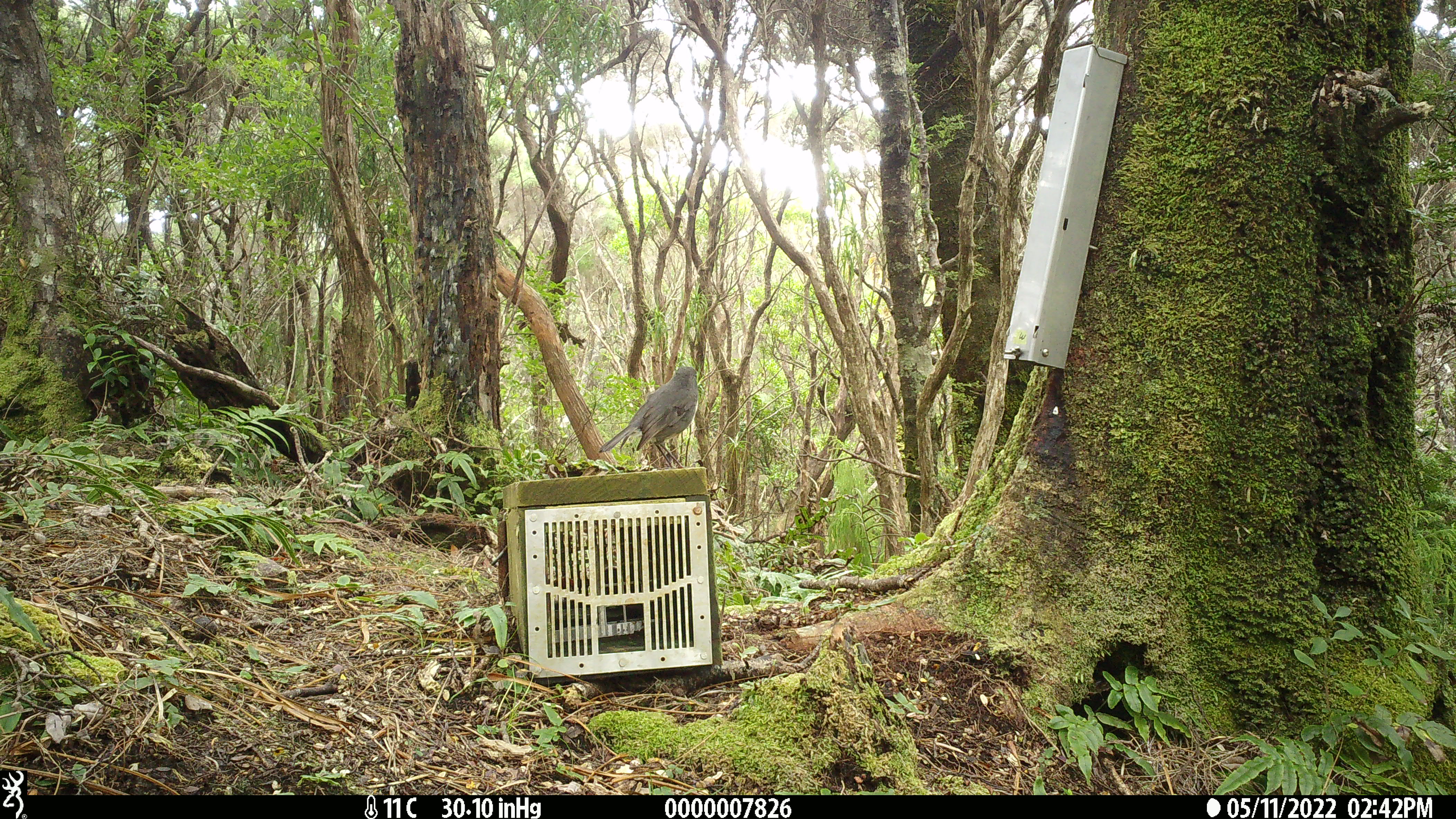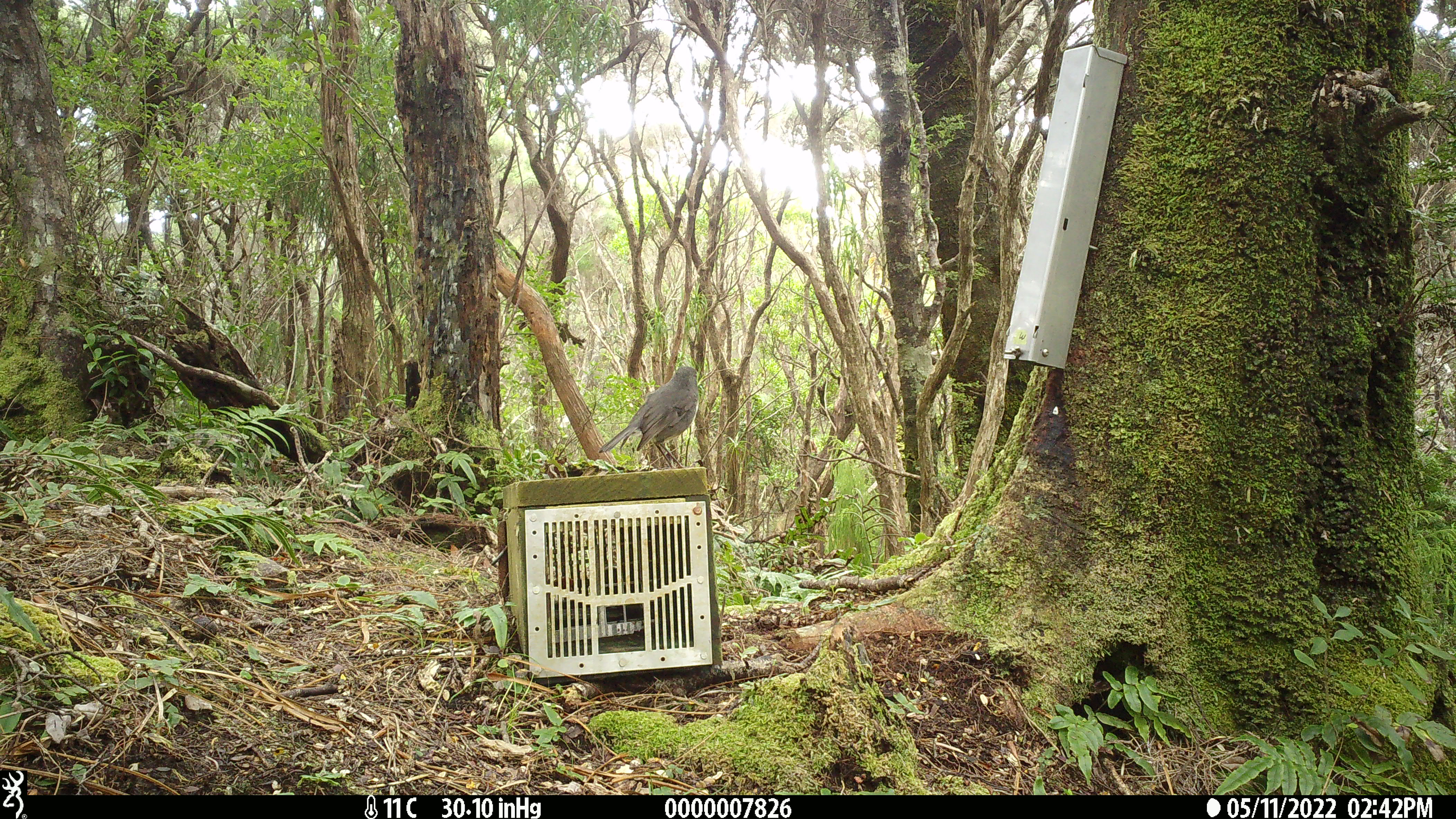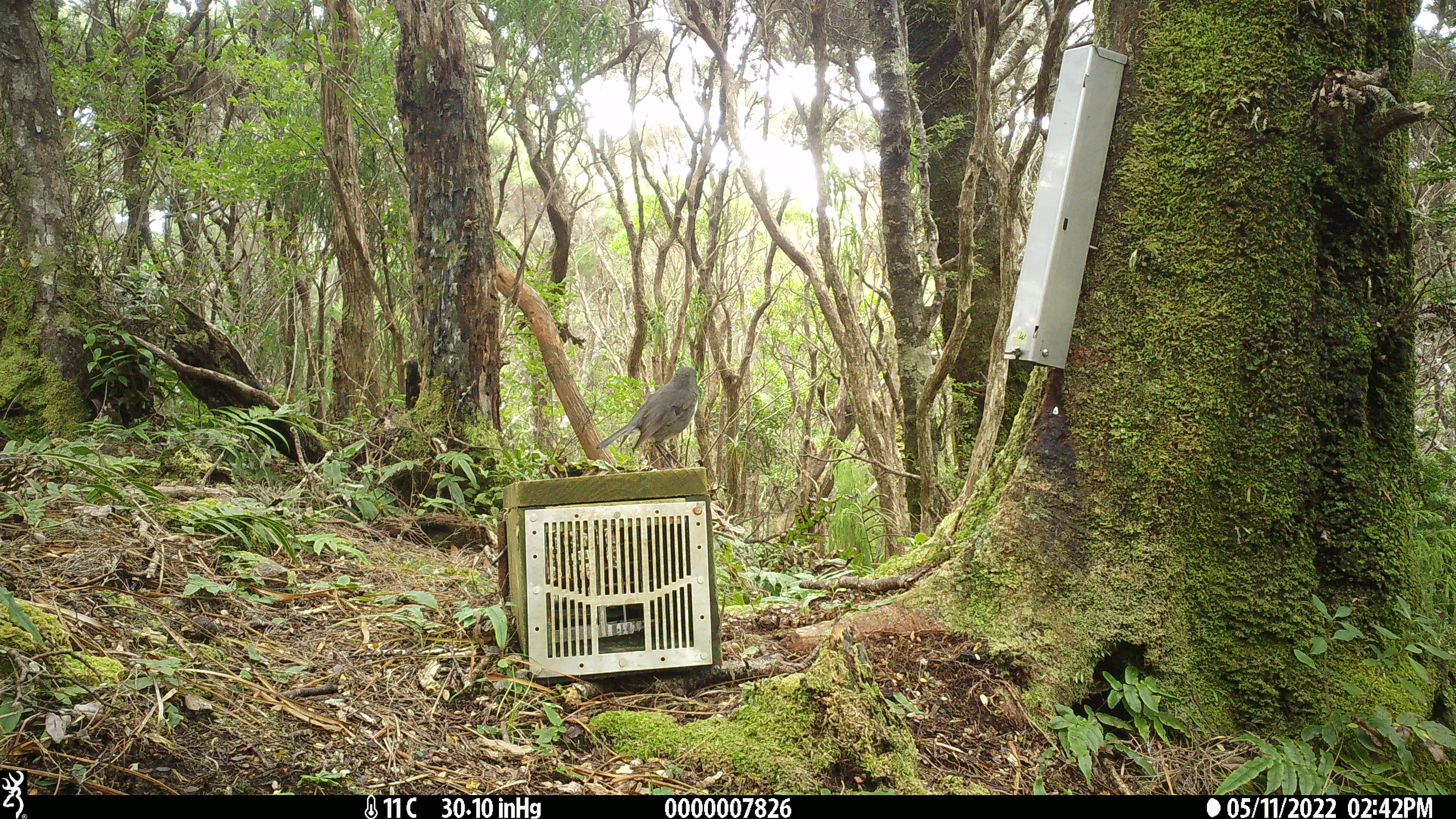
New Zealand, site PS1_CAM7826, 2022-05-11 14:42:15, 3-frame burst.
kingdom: Animalia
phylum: Chordata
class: Aves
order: Passeriformes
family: Petroicidae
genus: Petroica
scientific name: Petroica australis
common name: new zealand robin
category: robin